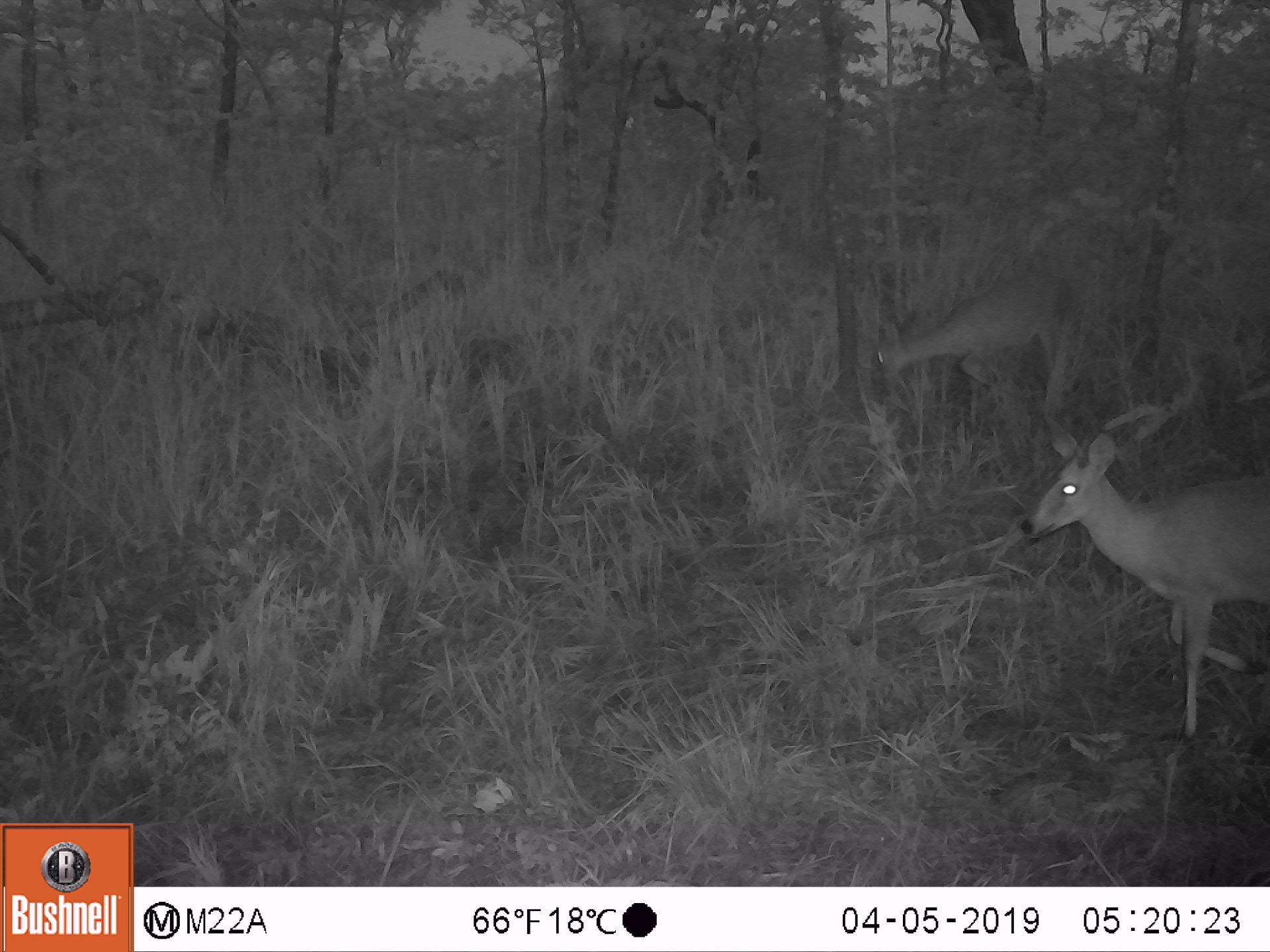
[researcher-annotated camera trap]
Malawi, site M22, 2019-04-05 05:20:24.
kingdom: Animalia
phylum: Chordata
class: Mammalia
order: Artiodactyla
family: Bovidae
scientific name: Antilopinae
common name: small antelope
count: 2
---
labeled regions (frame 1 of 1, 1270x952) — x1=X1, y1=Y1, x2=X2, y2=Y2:
small antelope: x1=1026, y1=412, x2=1264, y2=741; x1=860, y1=266, x2=1083, y2=408